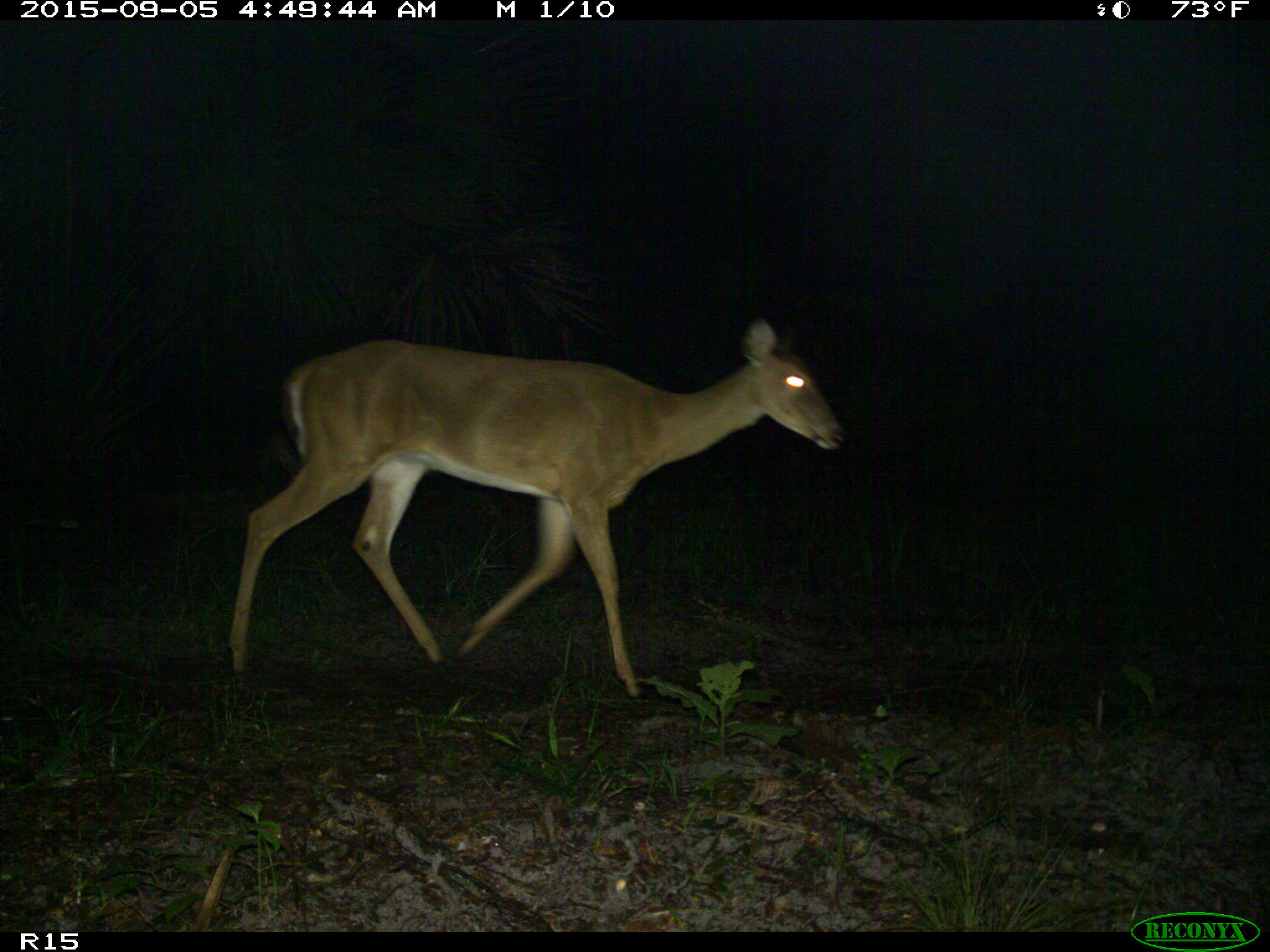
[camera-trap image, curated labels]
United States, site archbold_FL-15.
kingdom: Animalia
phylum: Chordata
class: Mammalia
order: Artiodactyla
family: Cervidae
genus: Odocoileus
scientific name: Odocoileus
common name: deer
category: unidentified deer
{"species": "unidentified deer (deer) (Odocoileus)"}